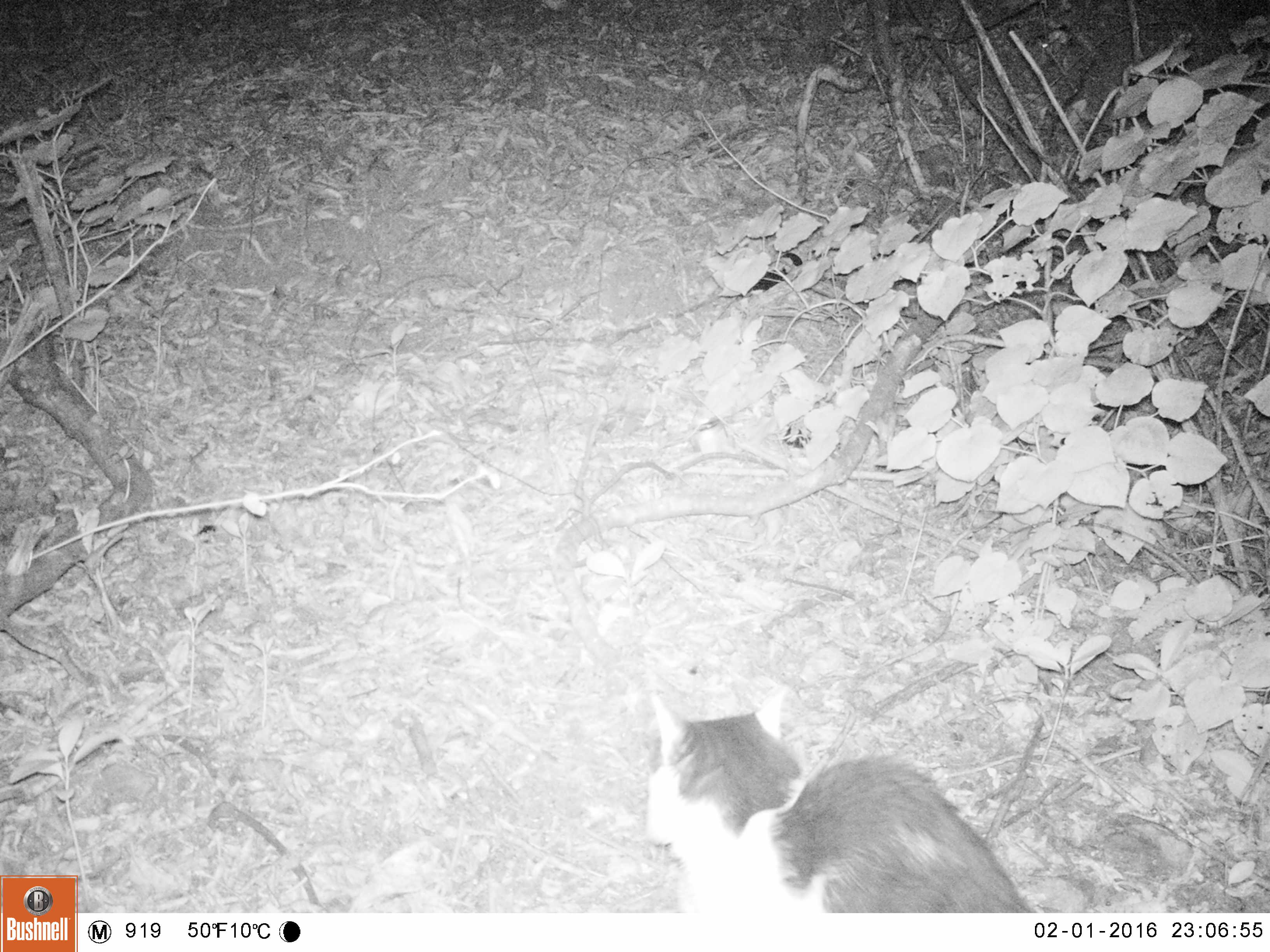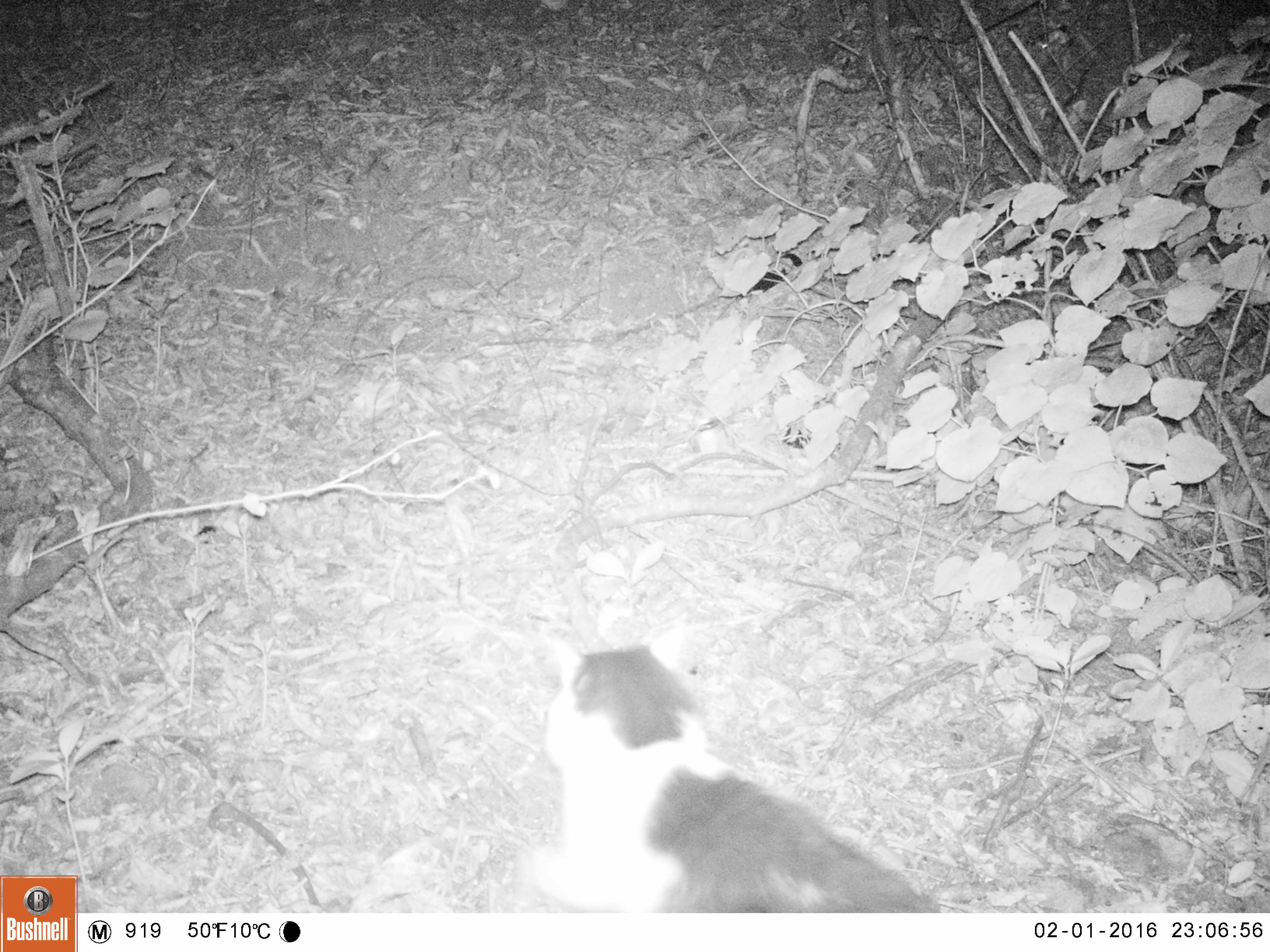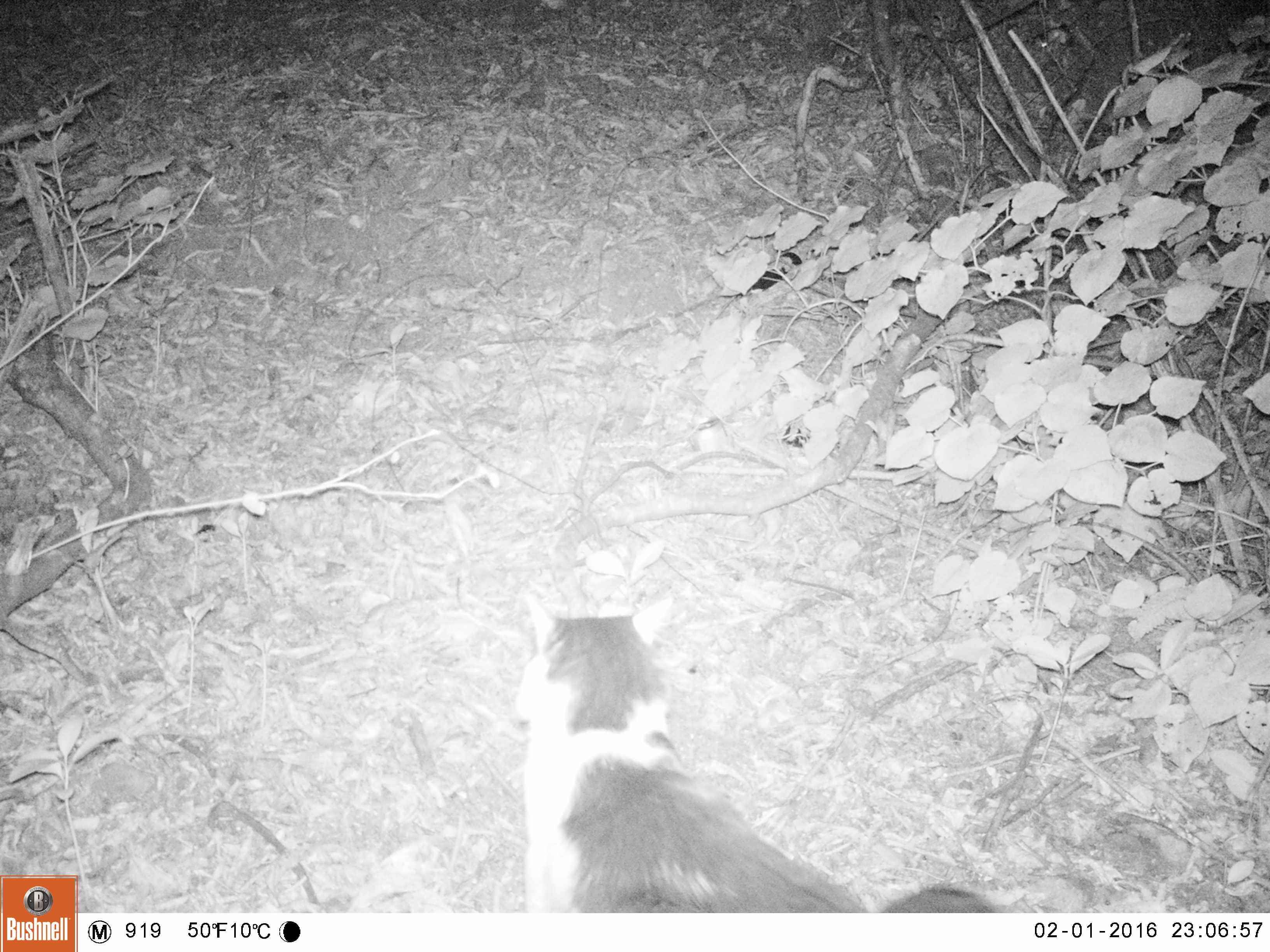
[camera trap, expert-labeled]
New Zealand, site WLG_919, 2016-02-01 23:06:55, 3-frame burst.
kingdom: Animalia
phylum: Chordata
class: Mammalia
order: Carnivora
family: Felidae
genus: Felis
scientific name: Felis catus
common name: domestic cat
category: cat